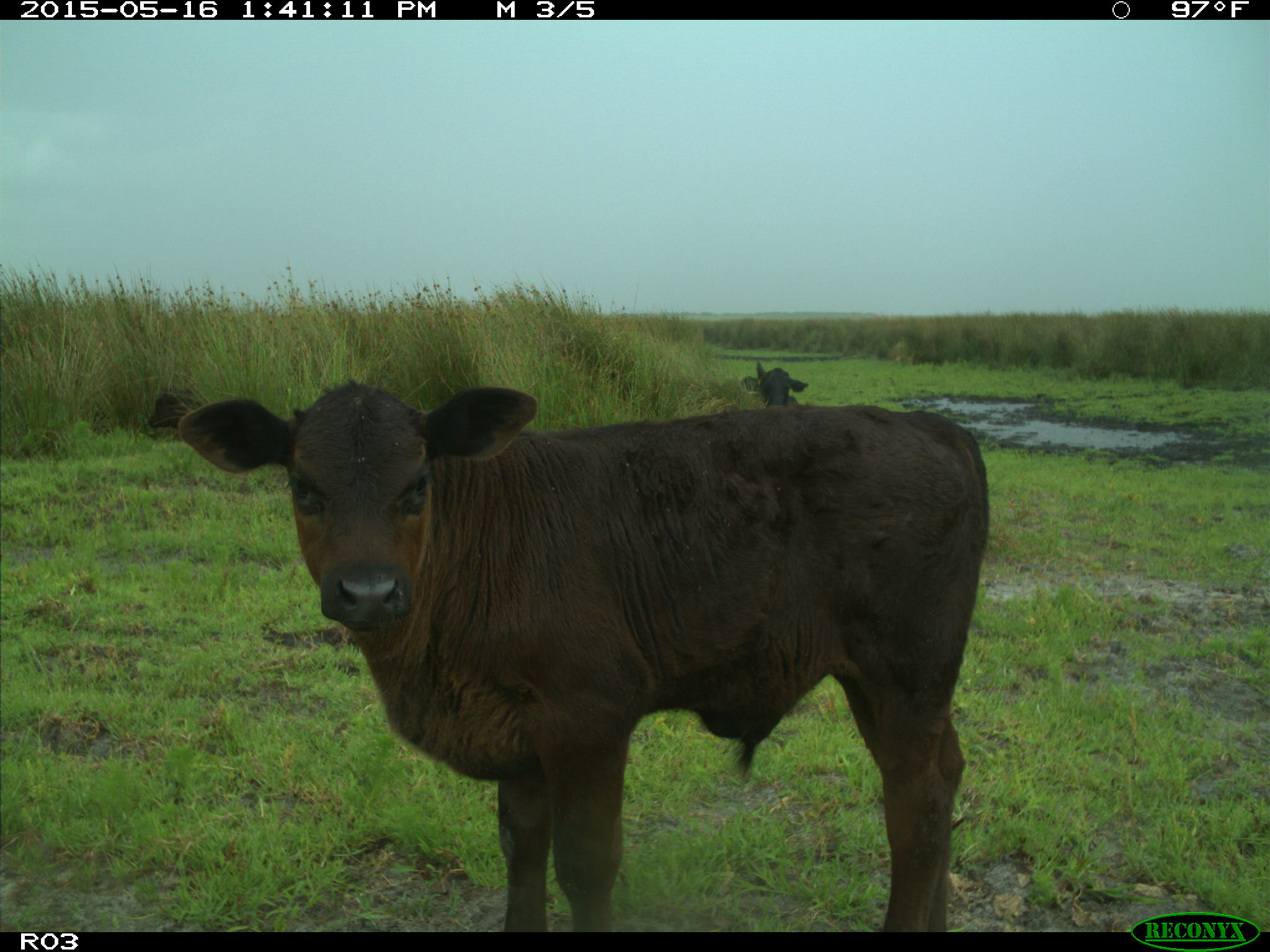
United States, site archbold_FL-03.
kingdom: Animalia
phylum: Chordata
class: Mammalia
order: Artiodactyla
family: Bovidae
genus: Bos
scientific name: Bos taurus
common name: domestic cow